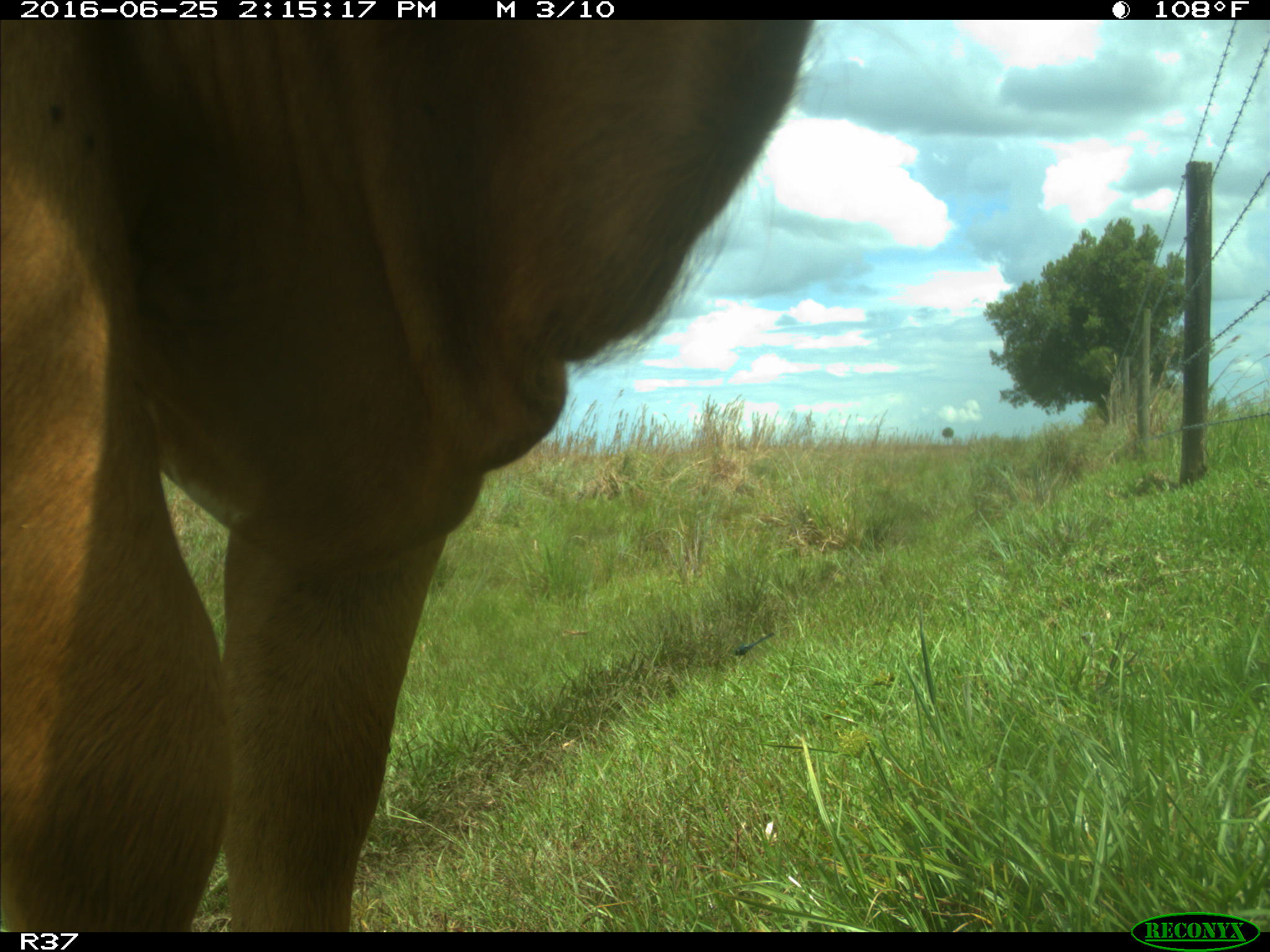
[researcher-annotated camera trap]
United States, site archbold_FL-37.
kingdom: Animalia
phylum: Chordata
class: Mammalia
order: Artiodactyla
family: Bovidae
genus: Bos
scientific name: Bos taurus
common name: domestic cow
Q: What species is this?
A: Bos taurus (domestic cow).